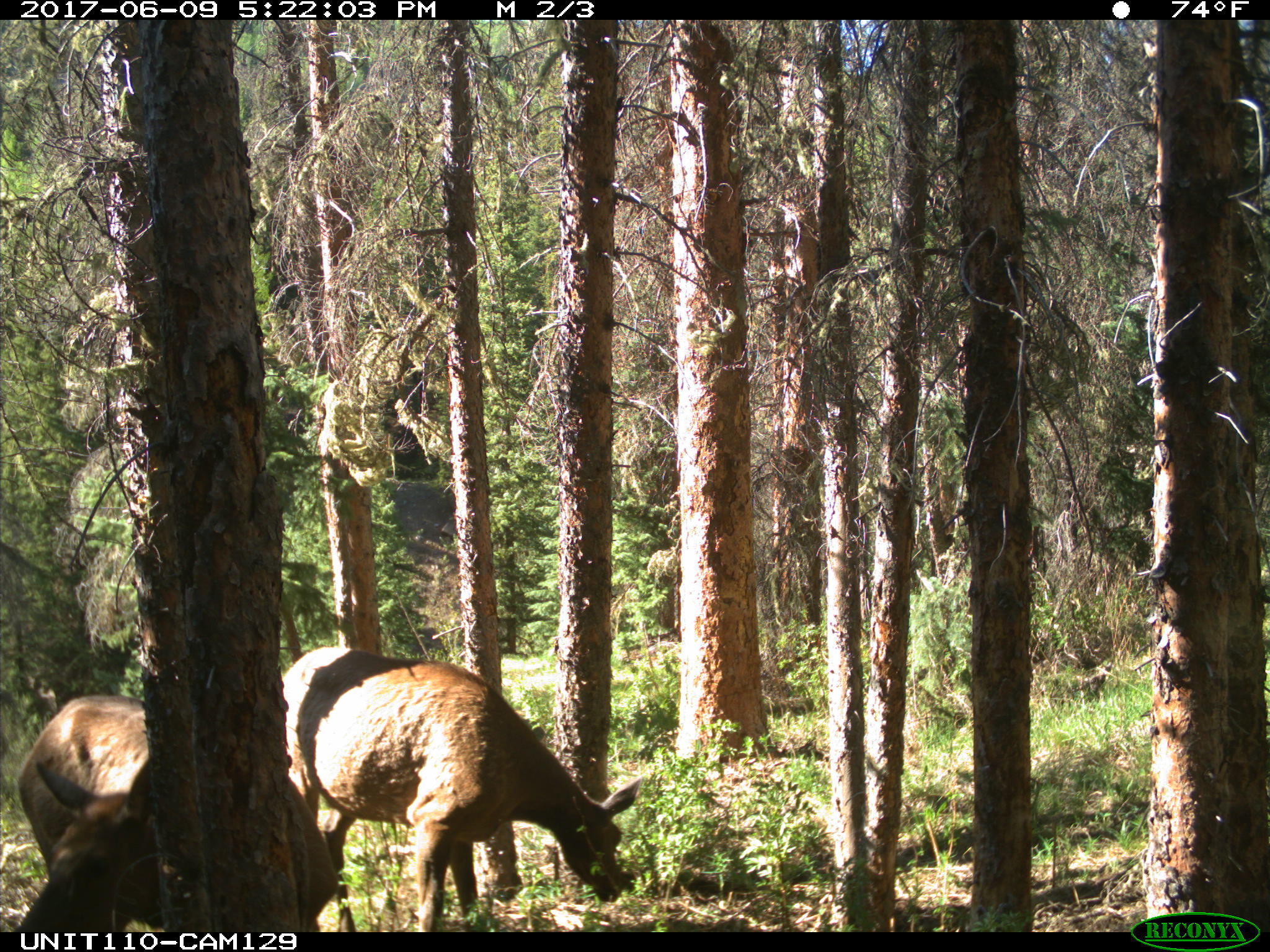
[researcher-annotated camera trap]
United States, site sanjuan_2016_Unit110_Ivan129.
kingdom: Animalia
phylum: Chordata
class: Mammalia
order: Artiodactyla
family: Cervidae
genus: Cervus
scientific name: Cervus elaphus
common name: red deer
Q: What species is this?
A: Cervus elaphus (red deer).